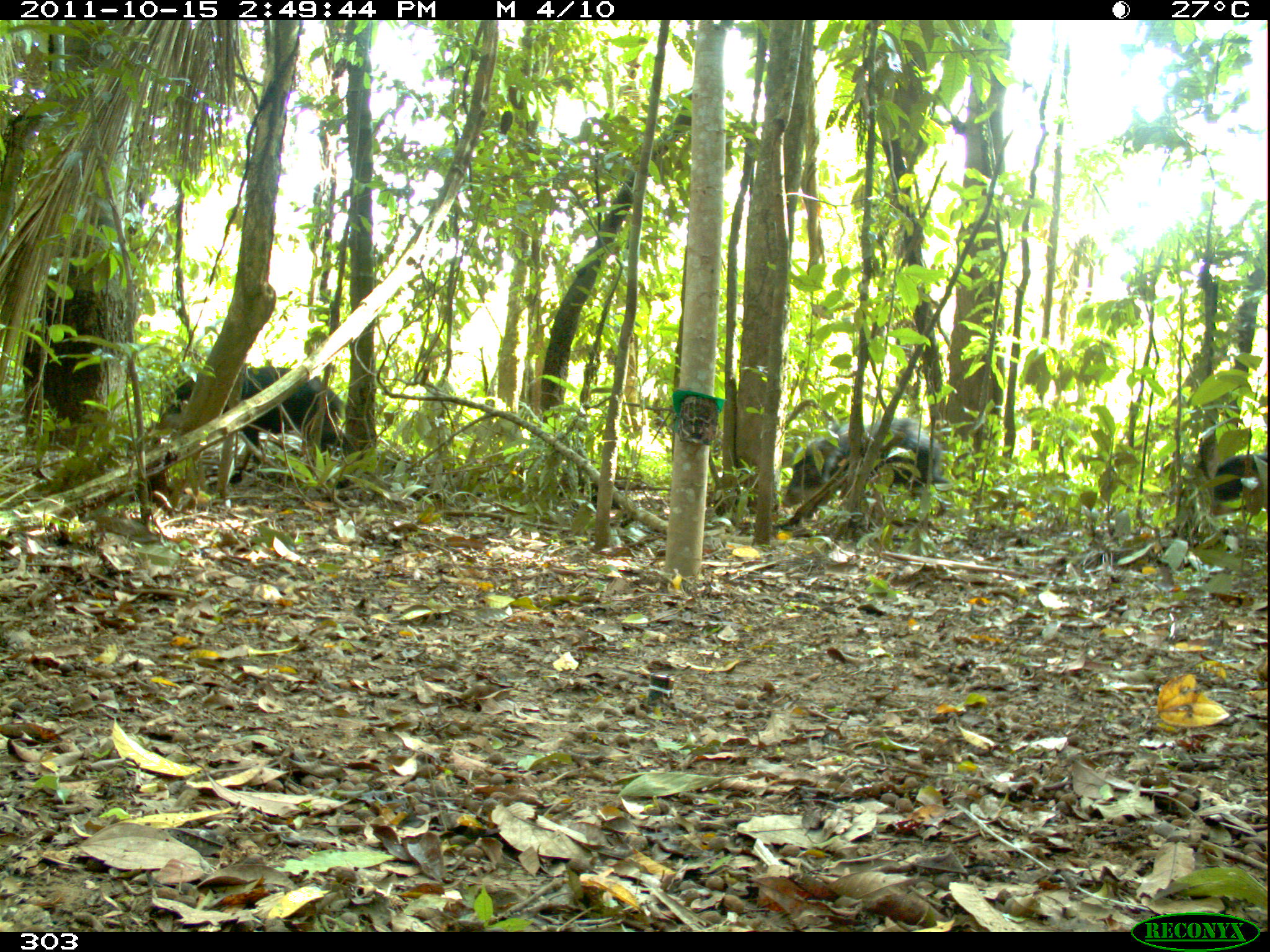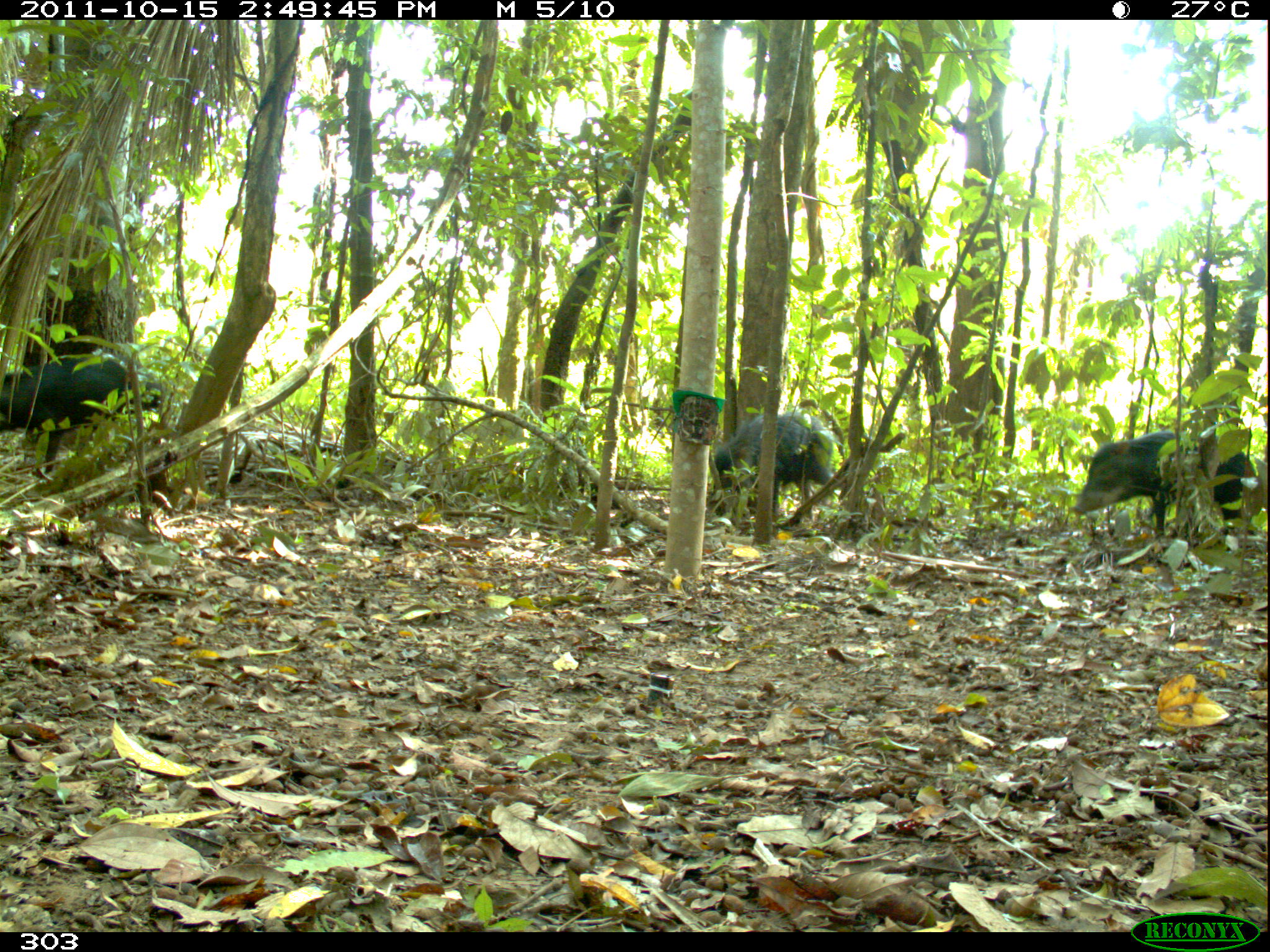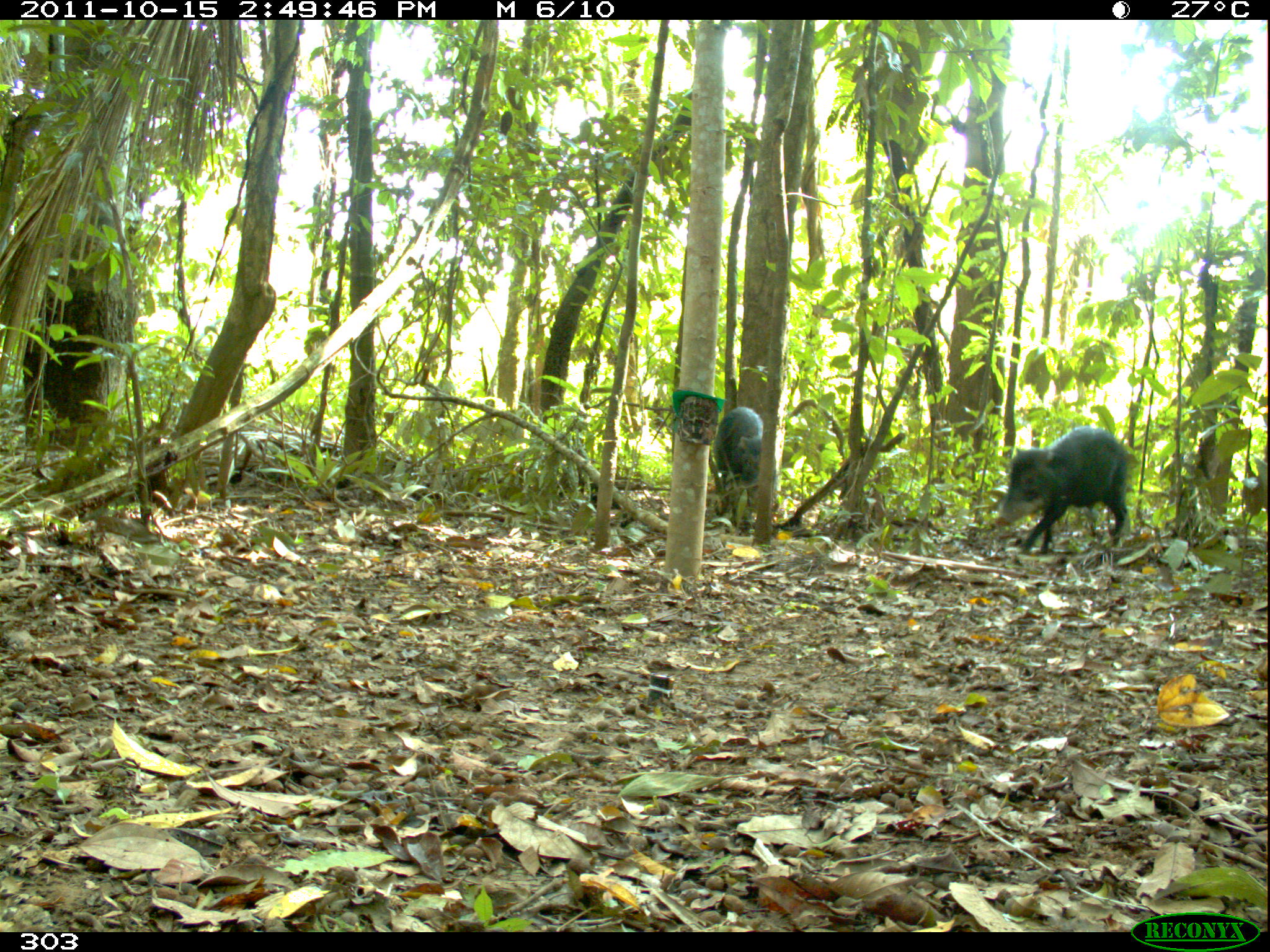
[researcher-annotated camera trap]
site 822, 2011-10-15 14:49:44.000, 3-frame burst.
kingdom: Animalia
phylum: Chordata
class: Mammalia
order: Artiodactyla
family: Tayassuidae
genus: Tayassu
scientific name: Tayassu pecari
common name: white-lipped peccary